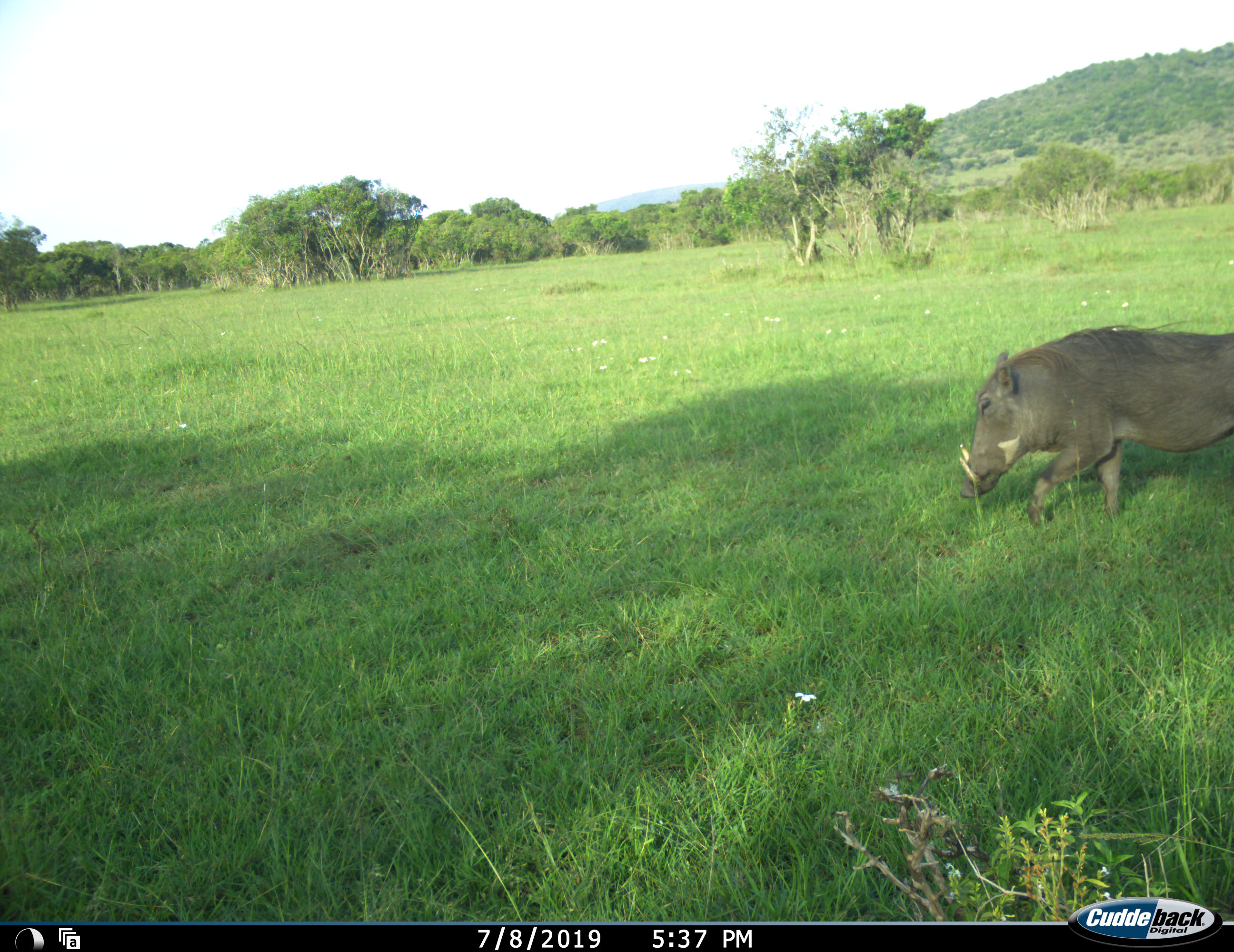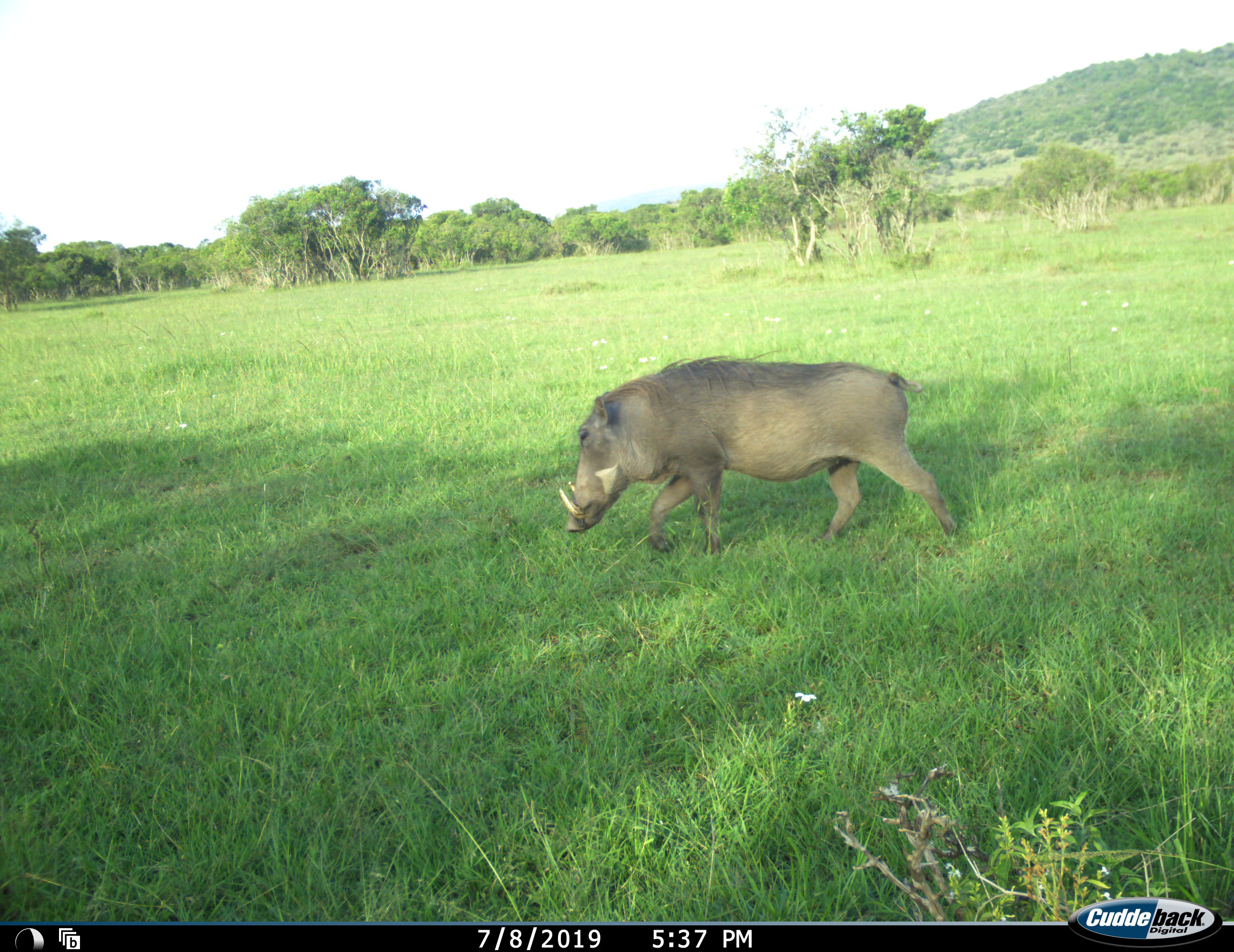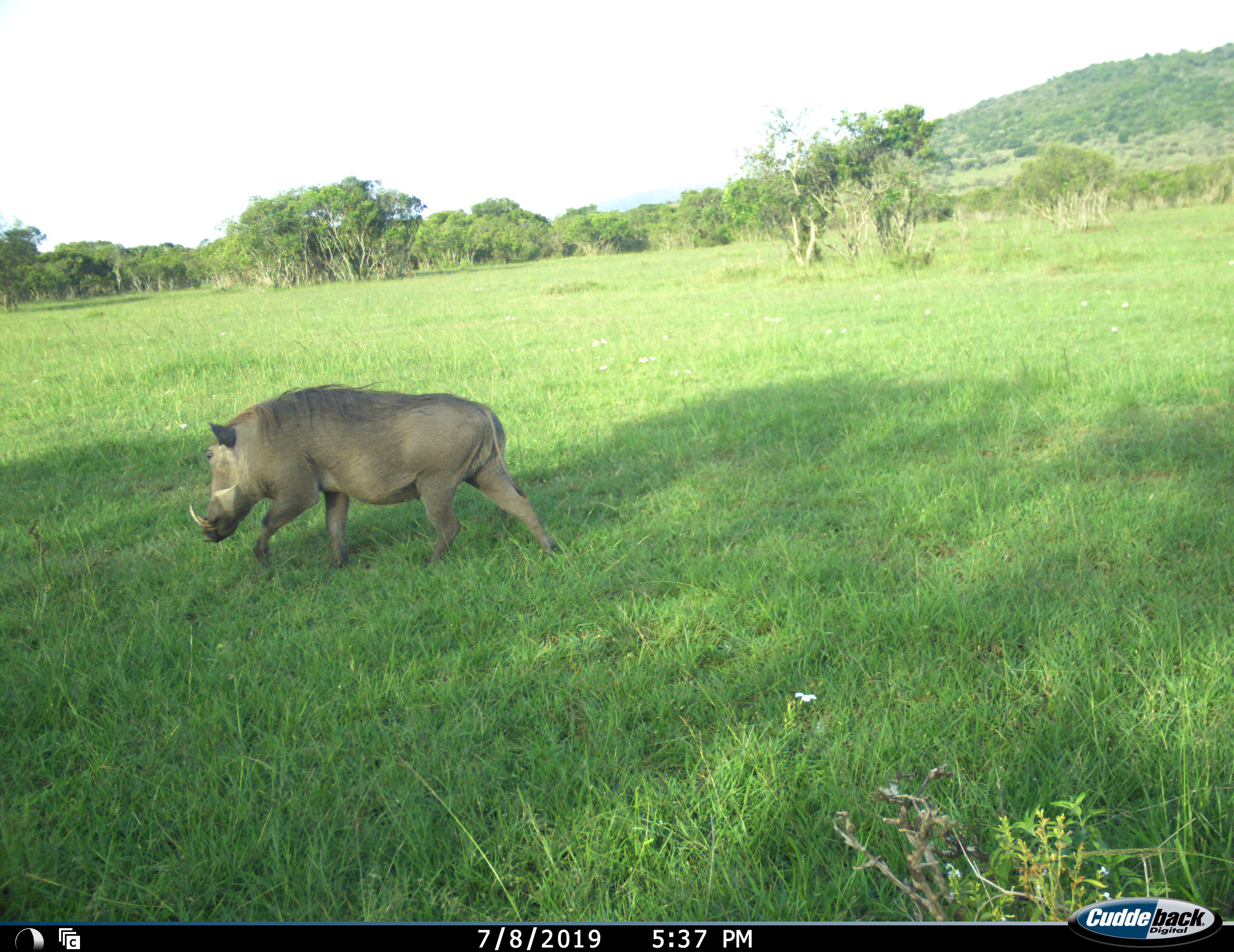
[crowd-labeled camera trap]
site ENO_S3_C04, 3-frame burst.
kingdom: Animalia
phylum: Chordata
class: Mammalia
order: Artiodactyla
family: Suidae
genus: Phacochoerus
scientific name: Phacochoerus africanus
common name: warthog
Warthog (Phacochoerus africanus), count 1. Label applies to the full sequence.